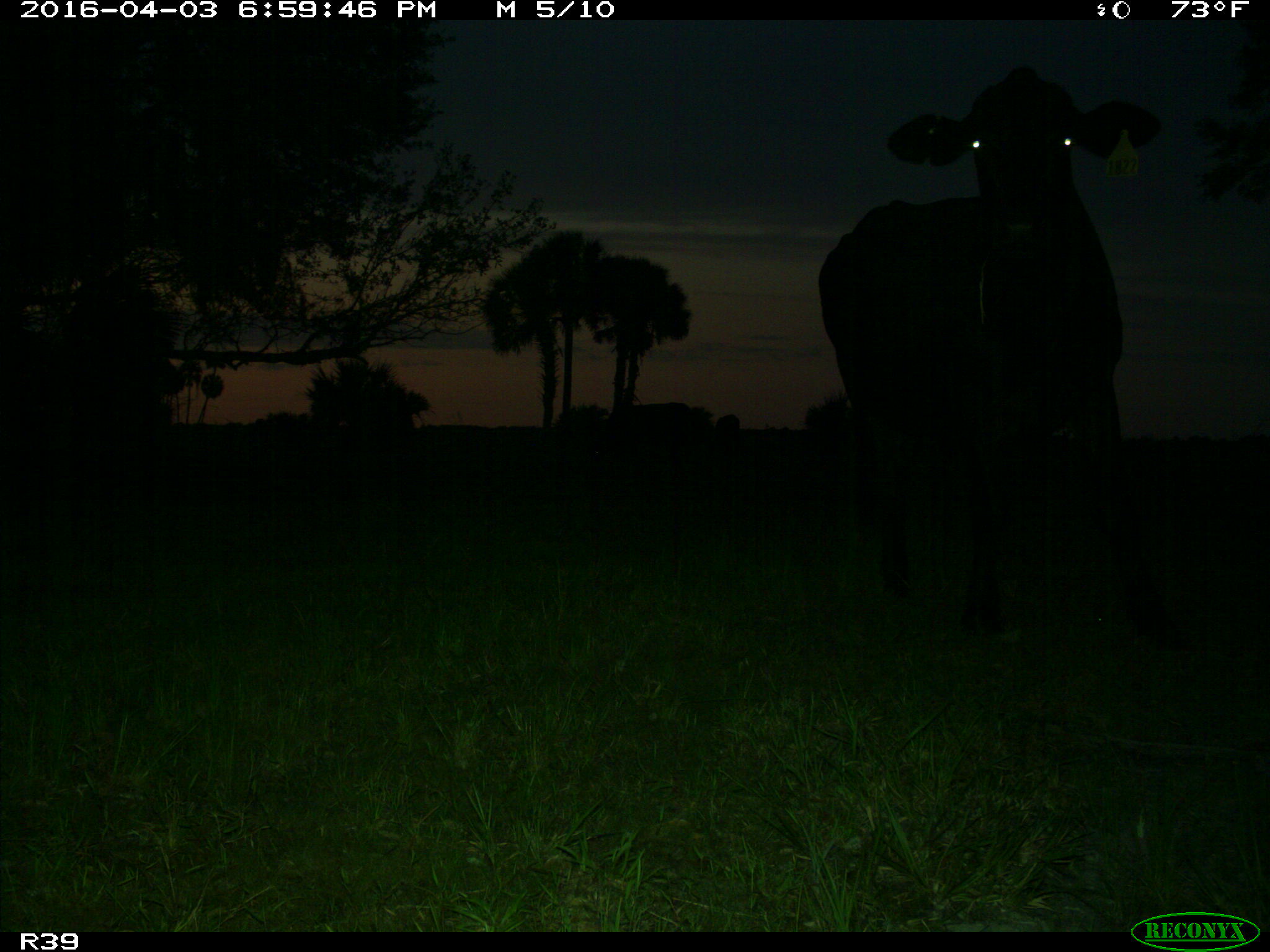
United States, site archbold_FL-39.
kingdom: Animalia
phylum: Chordata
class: Mammalia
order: Artiodactyla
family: Bovidae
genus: Bos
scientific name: Bos taurus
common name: domestic cow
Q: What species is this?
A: Bos taurus (domestic cow).